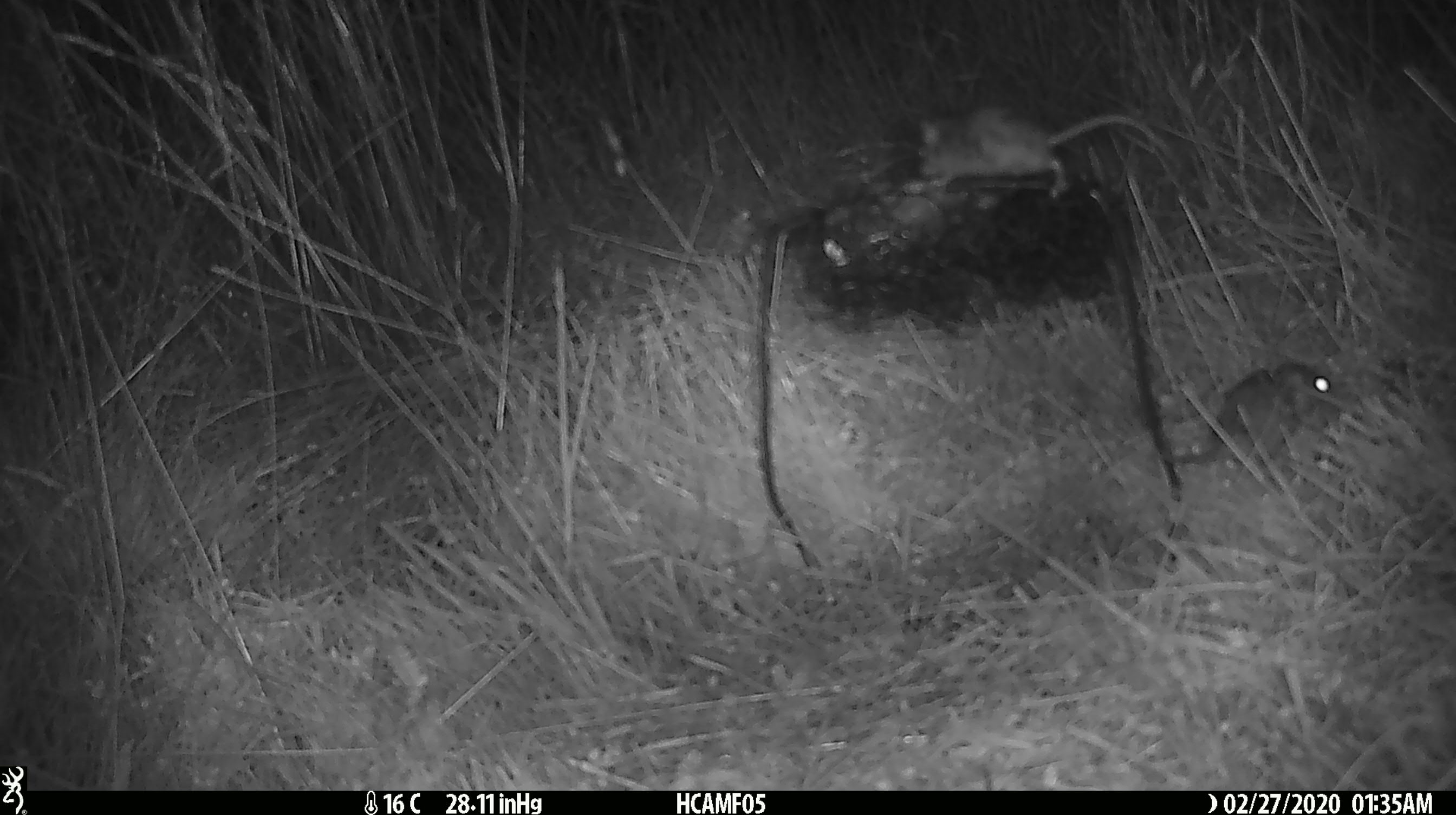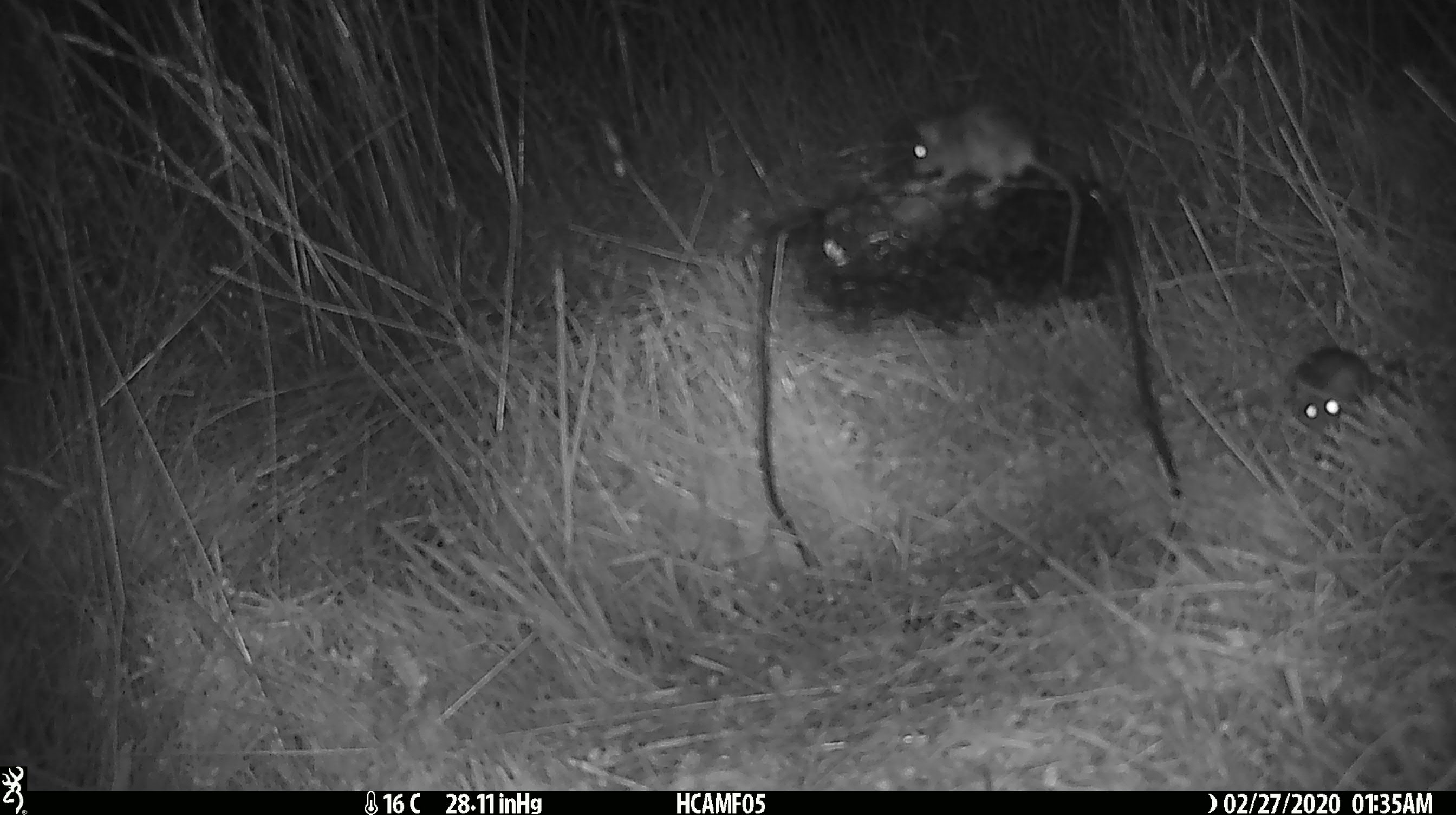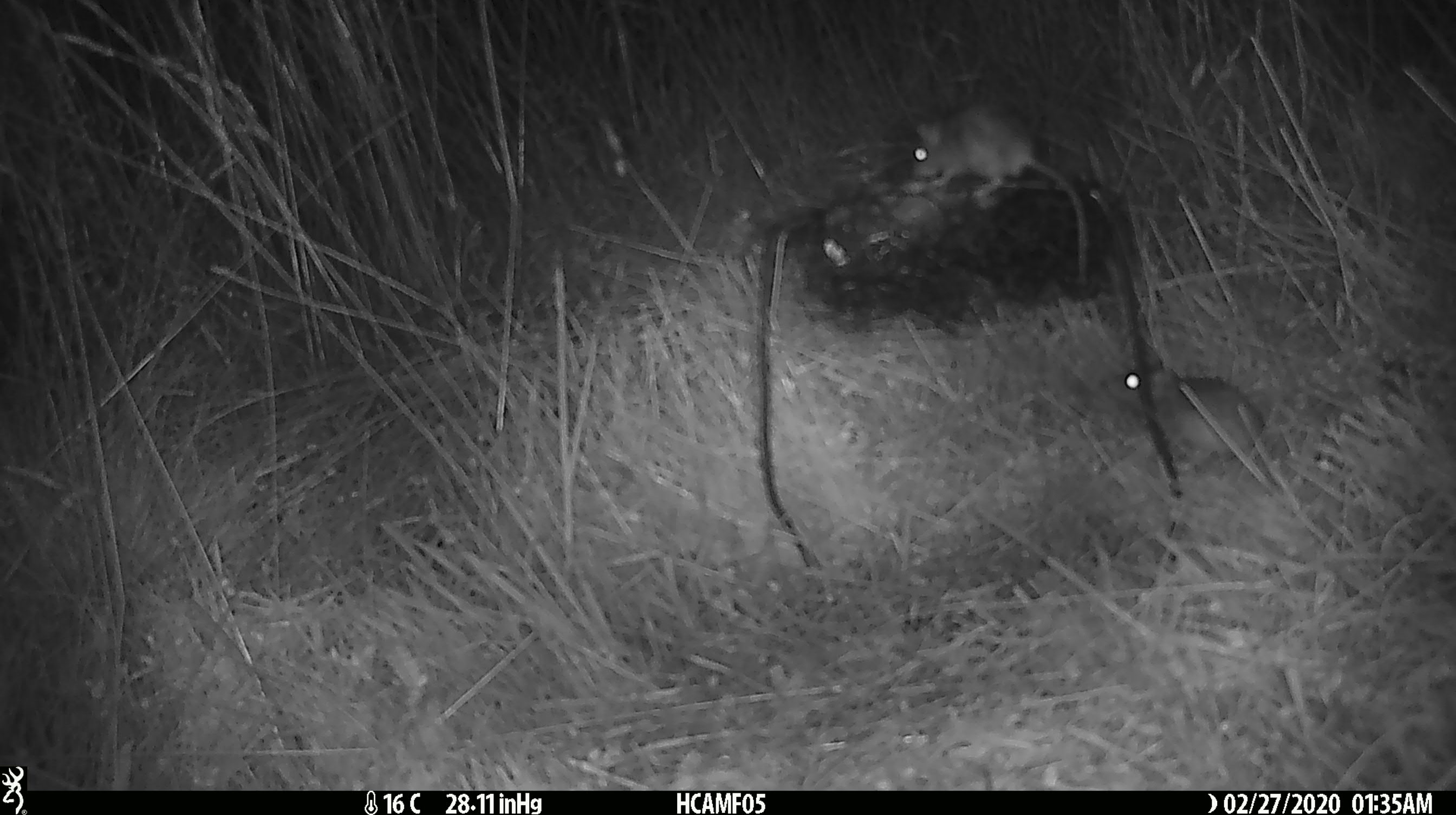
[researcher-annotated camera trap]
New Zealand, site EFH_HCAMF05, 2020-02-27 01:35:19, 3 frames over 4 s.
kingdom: Animalia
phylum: Chordata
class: Mammalia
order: Rodentia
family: Muridae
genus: Mus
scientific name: Mus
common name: mouse